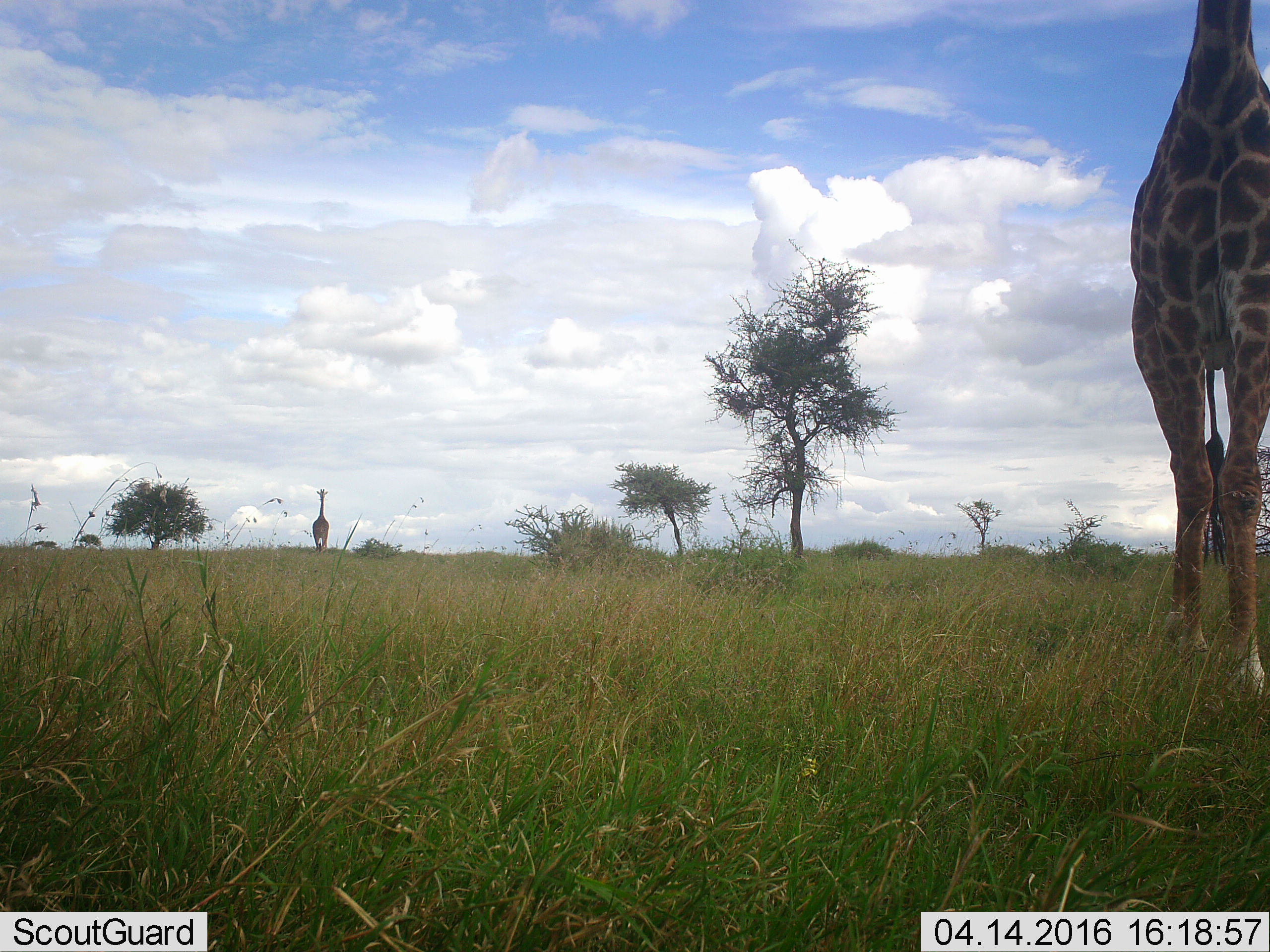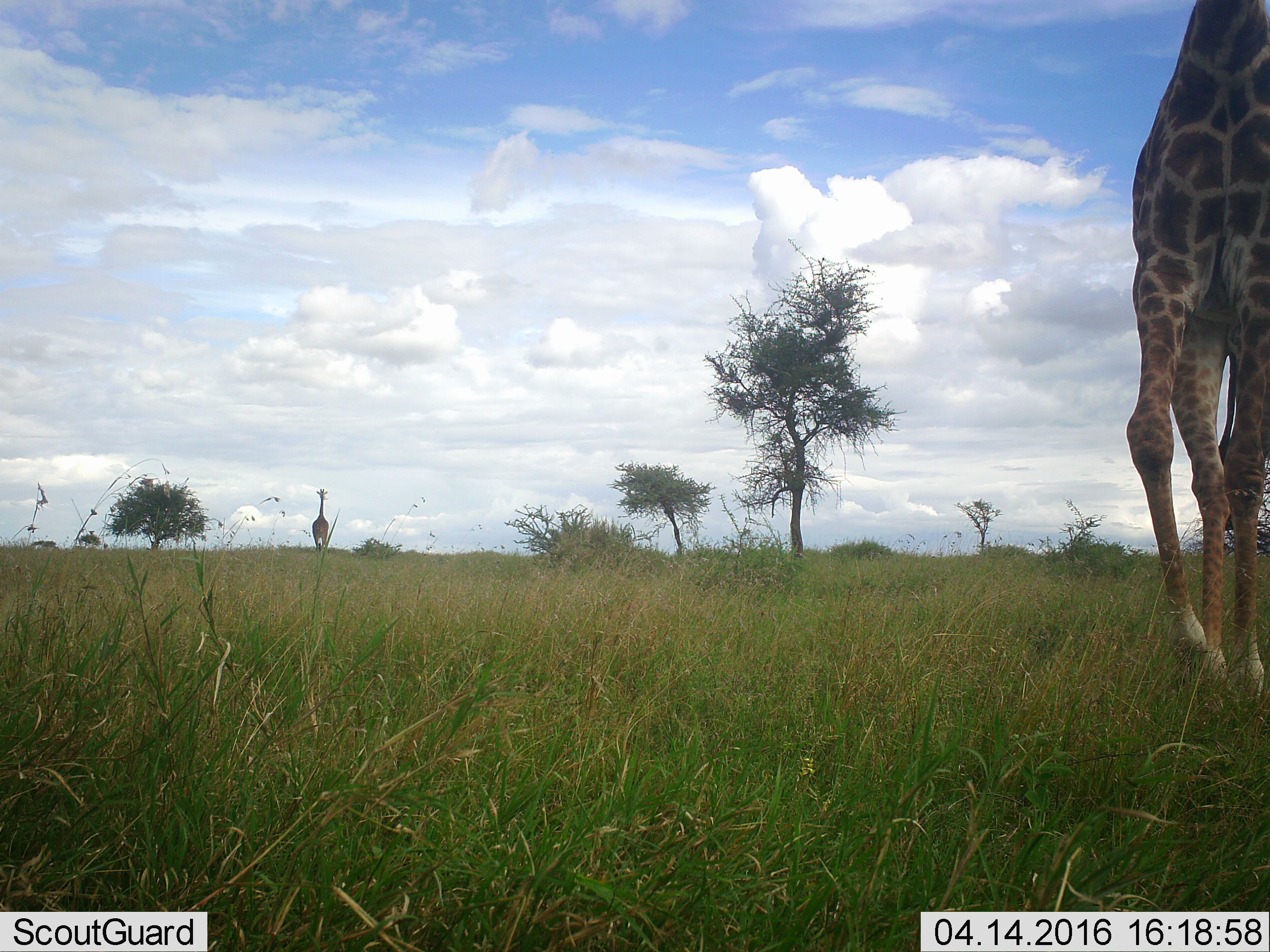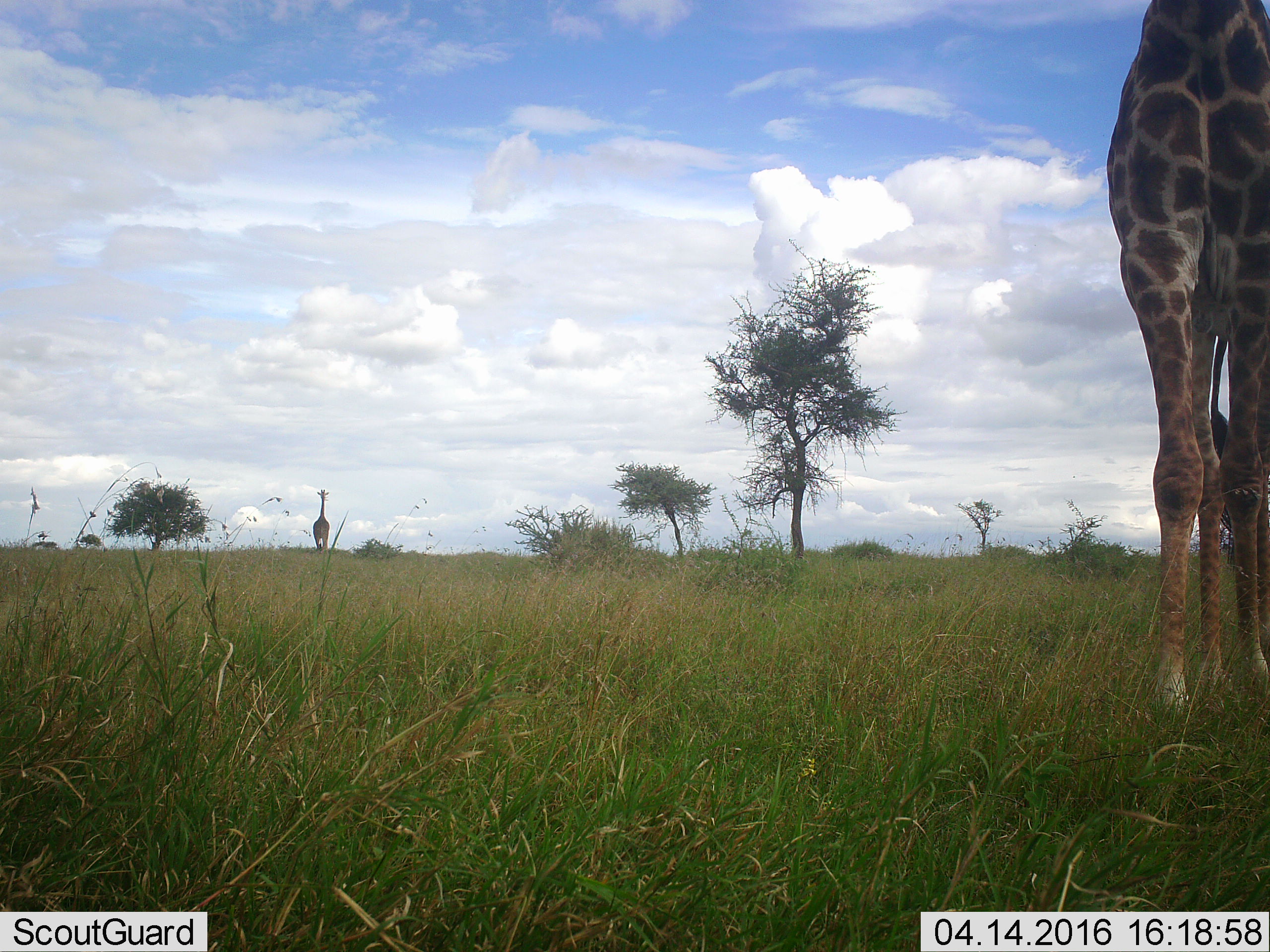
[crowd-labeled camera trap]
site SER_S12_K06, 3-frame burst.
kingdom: Animalia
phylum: Chordata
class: Mammalia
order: Artiodactyla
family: Giraffidae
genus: Giraffa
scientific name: Giraffa camelopardalis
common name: giraffe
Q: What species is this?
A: Giraffe (Giraffa camelopardalis).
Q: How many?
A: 2.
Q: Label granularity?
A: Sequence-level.